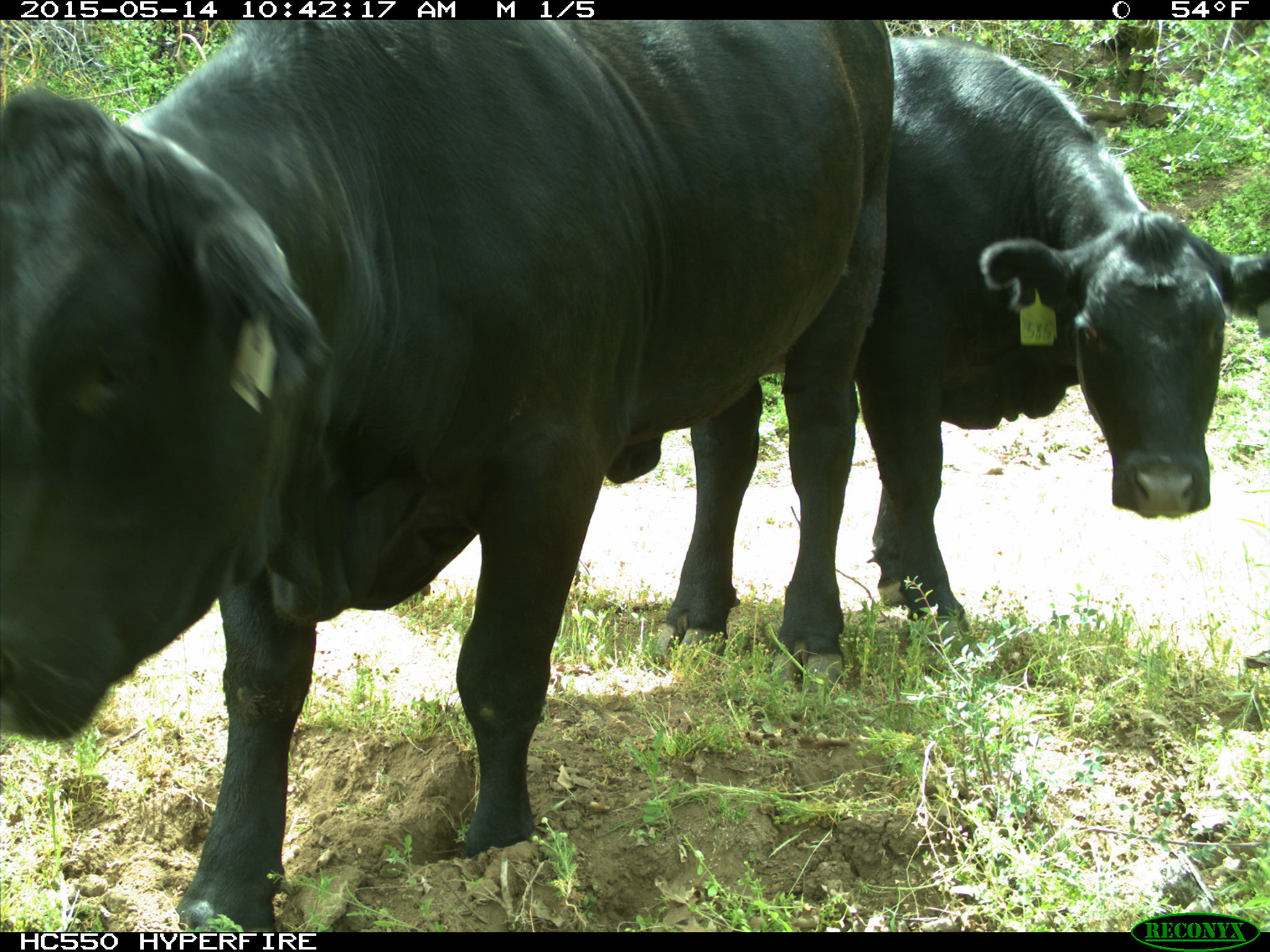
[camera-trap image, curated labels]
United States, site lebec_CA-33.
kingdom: Animalia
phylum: Chordata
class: Mammalia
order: Artiodactyla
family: Bovidae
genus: Bos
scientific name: Bos taurus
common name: domestic cow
Bos taurus (domestic cow).